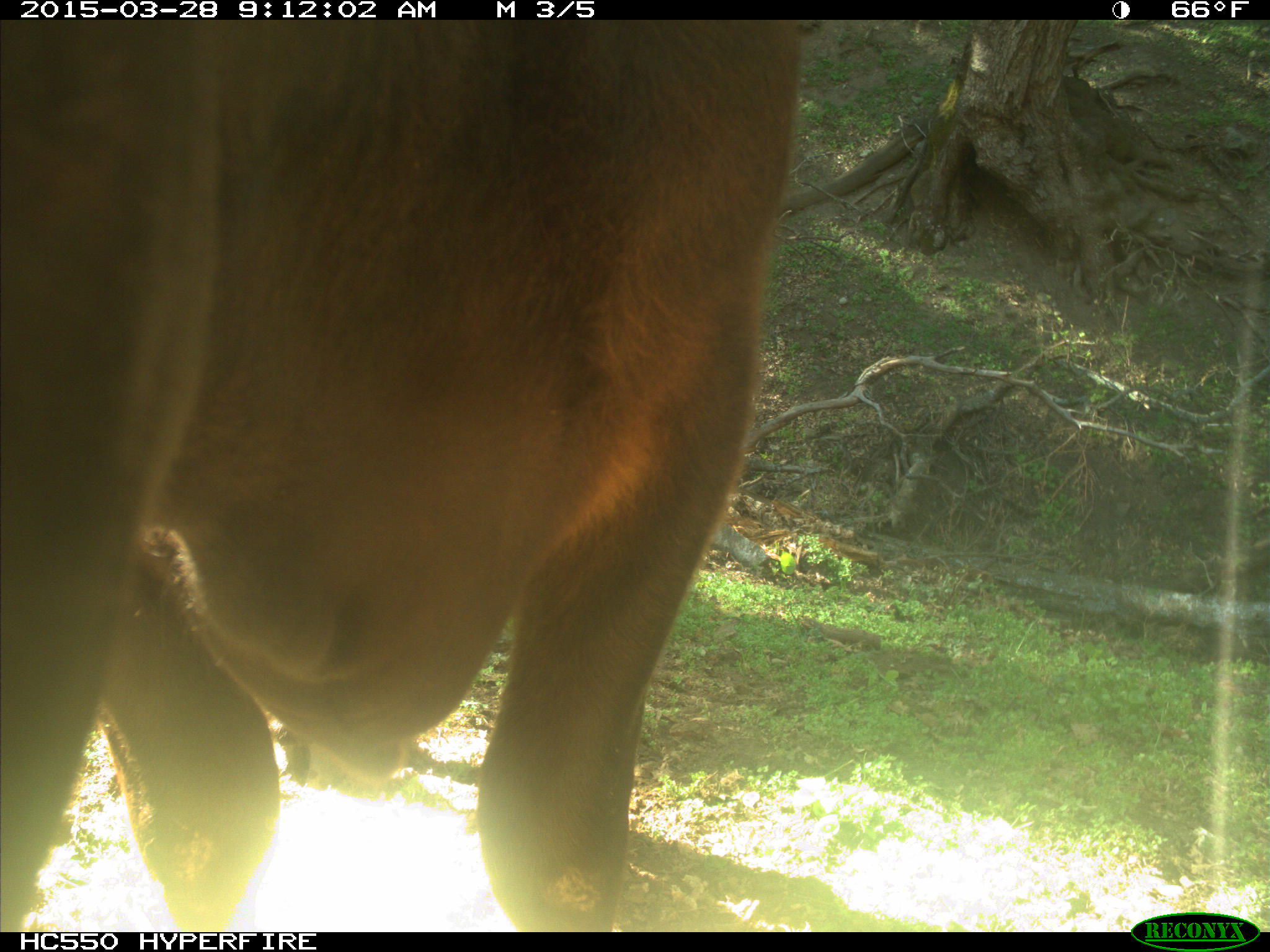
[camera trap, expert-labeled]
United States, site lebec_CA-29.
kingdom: Animalia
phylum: Chordata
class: Mammalia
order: Artiodactyla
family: Bovidae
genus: Bos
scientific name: Bos taurus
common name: domestic cow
Bos taurus (domestic cow).